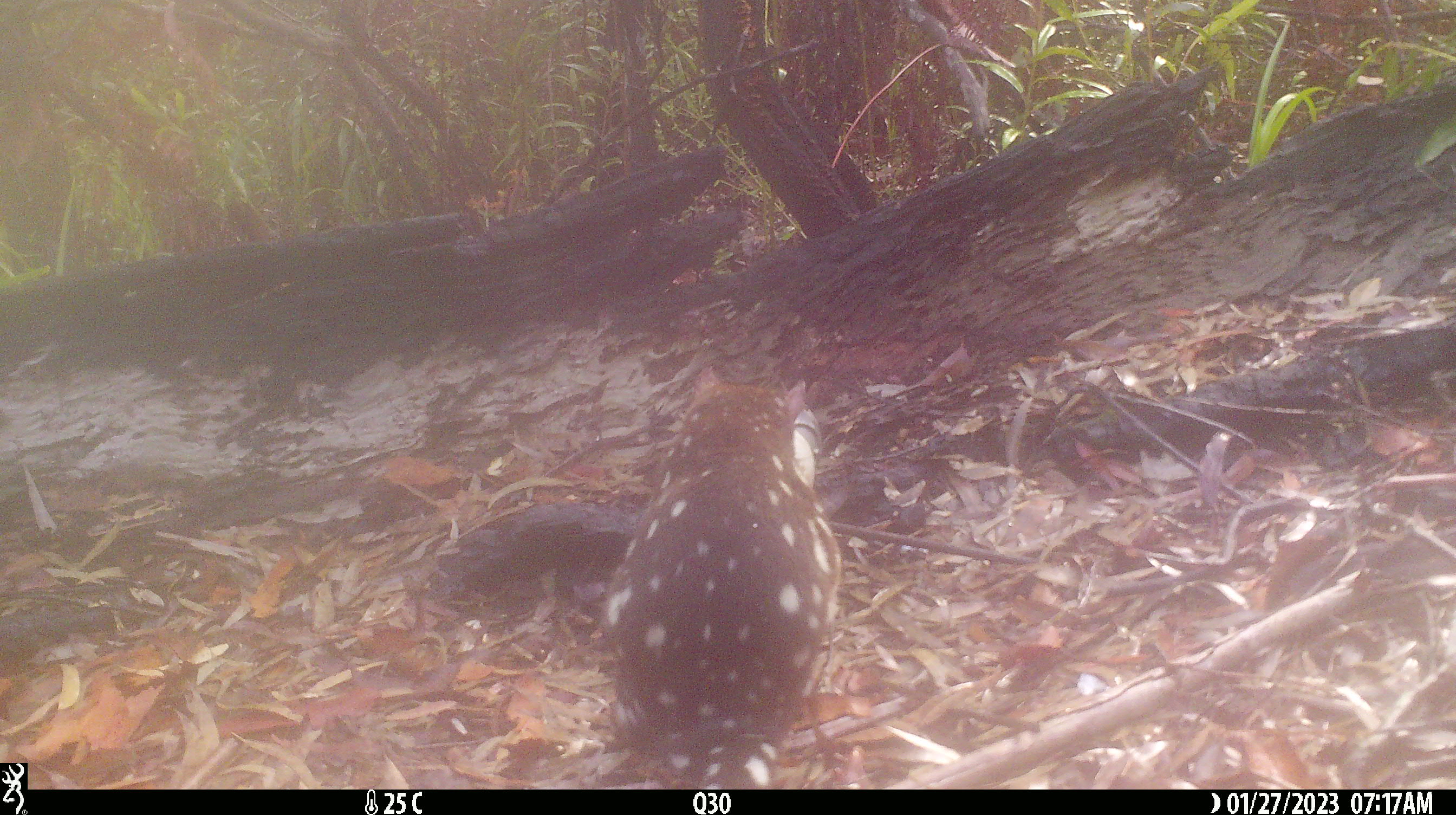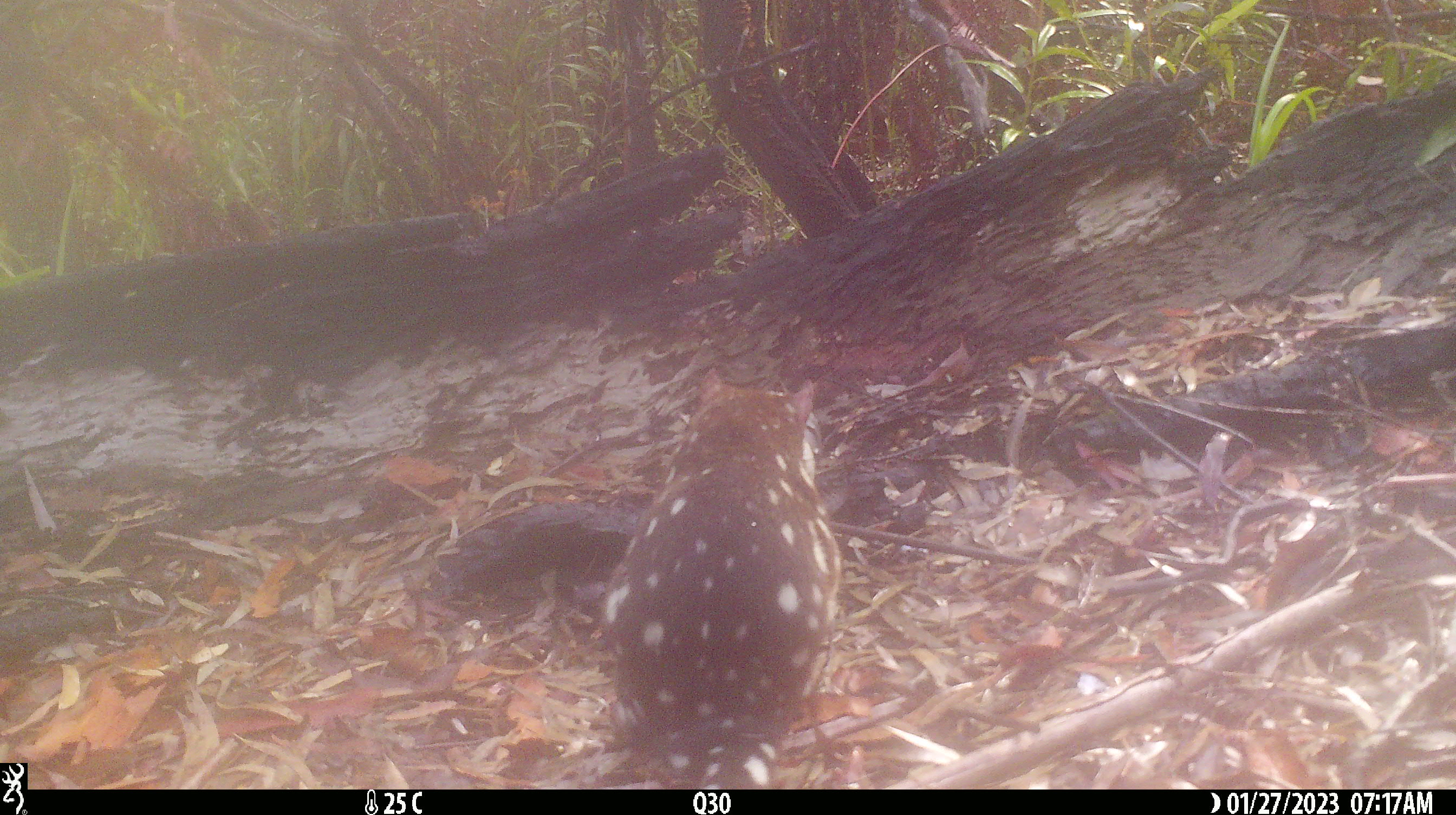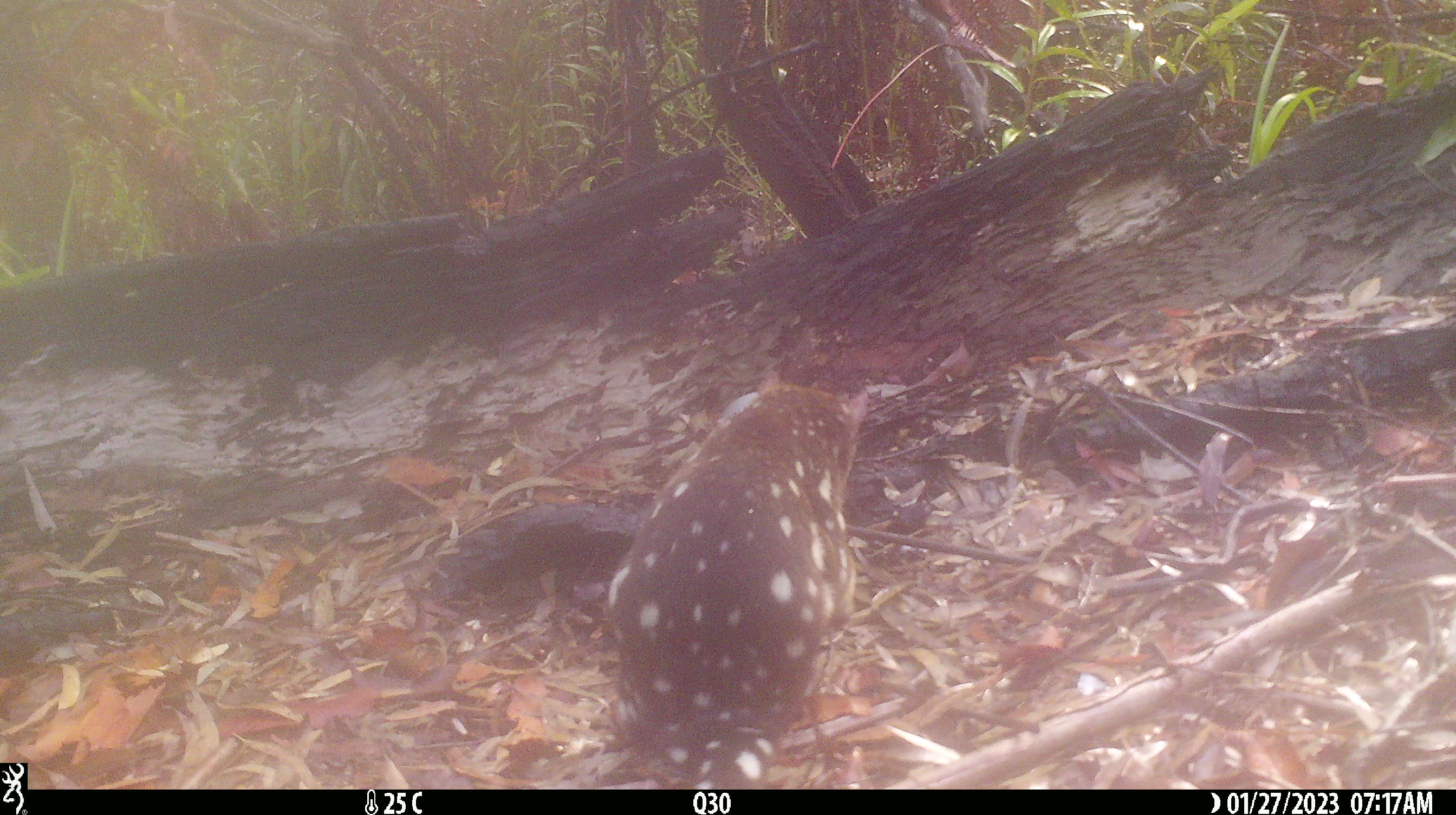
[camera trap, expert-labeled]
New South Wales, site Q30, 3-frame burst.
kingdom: Animalia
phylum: Chordata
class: Mammalia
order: Dasyuromorphia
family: Dasyuridae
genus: Dasyurus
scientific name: Dasyurus maculatus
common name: spotted-tailed quoll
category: quoll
Quoll (spotted-tailed quoll) (Dasyurus maculatus).